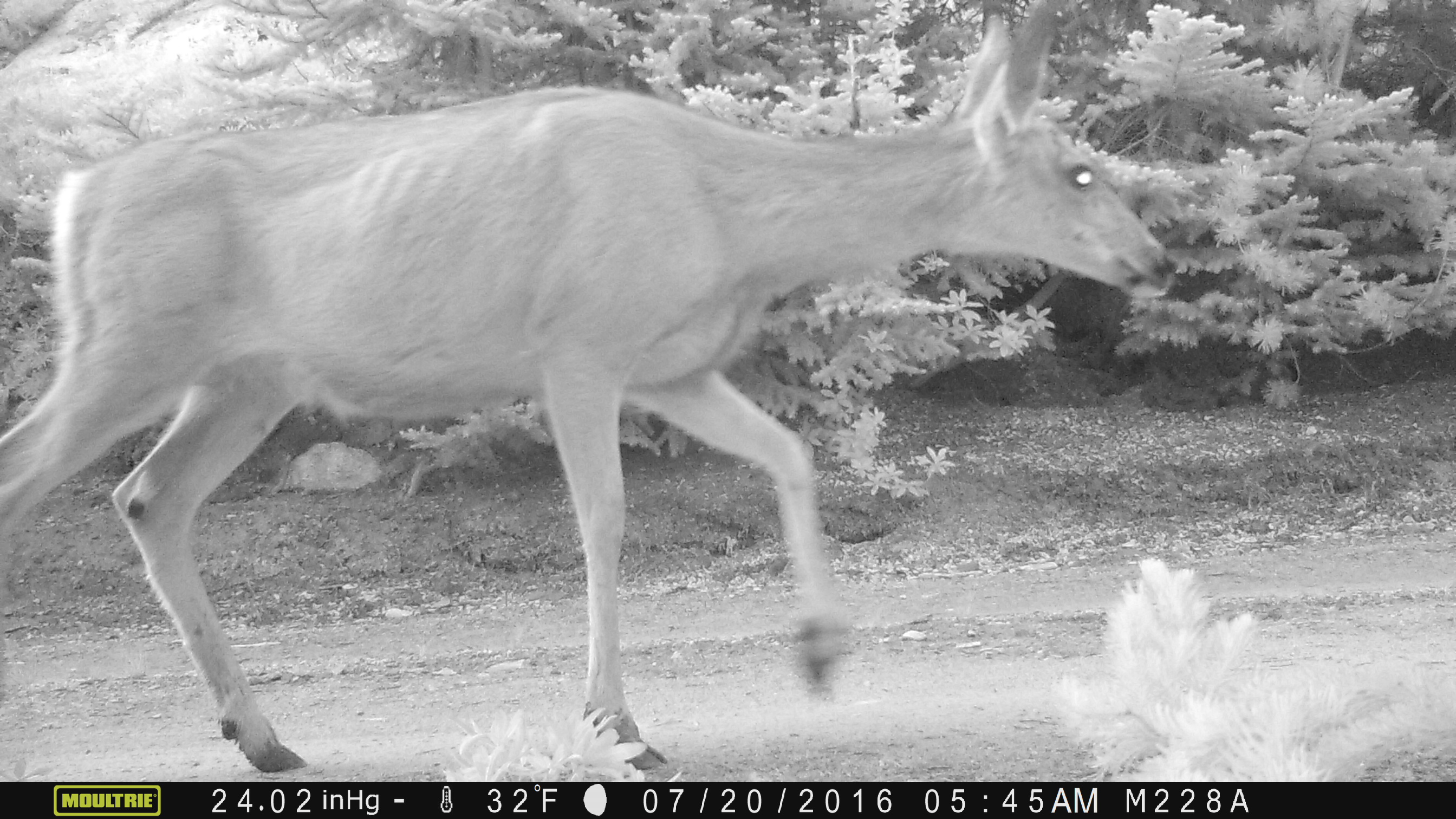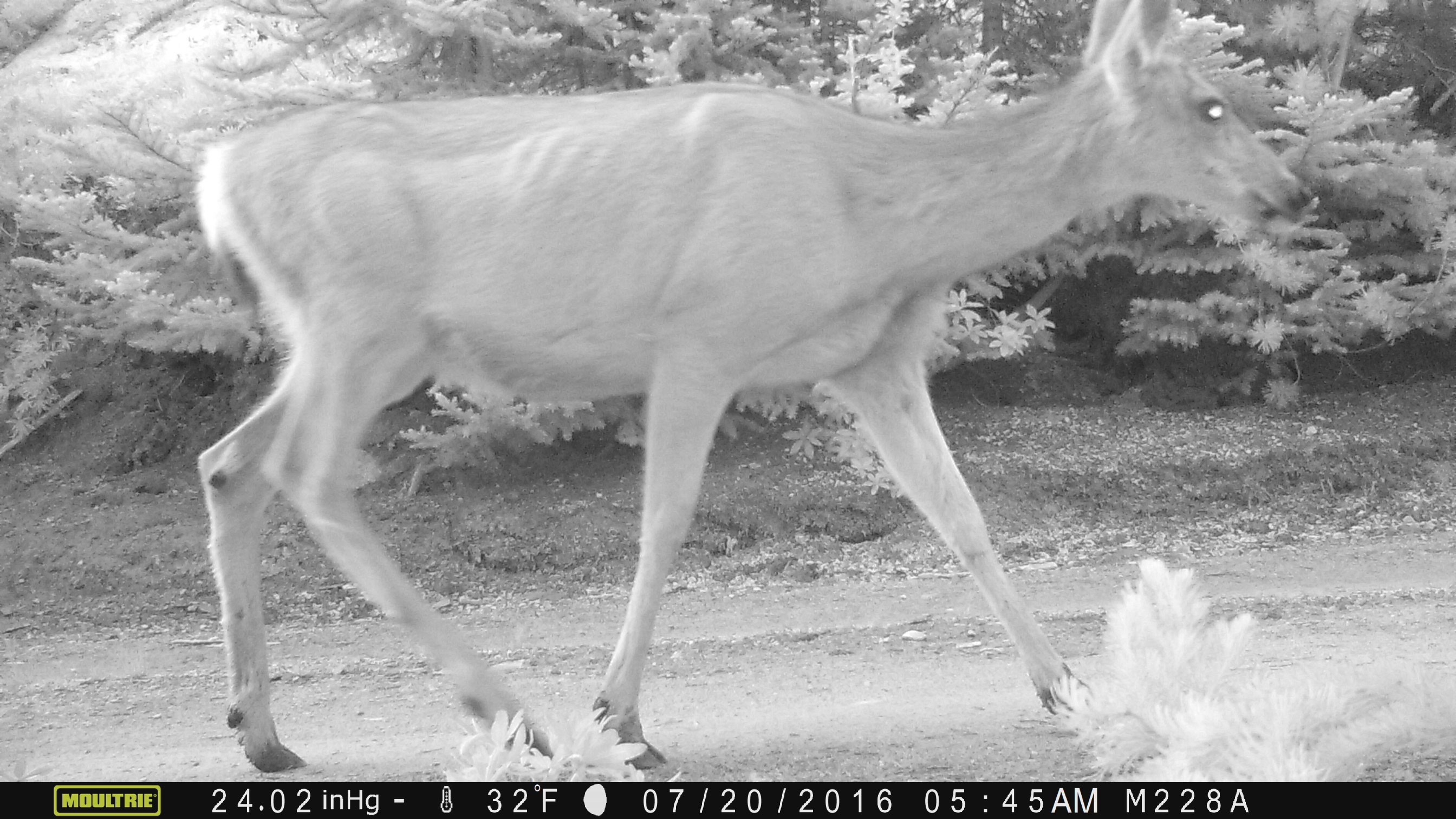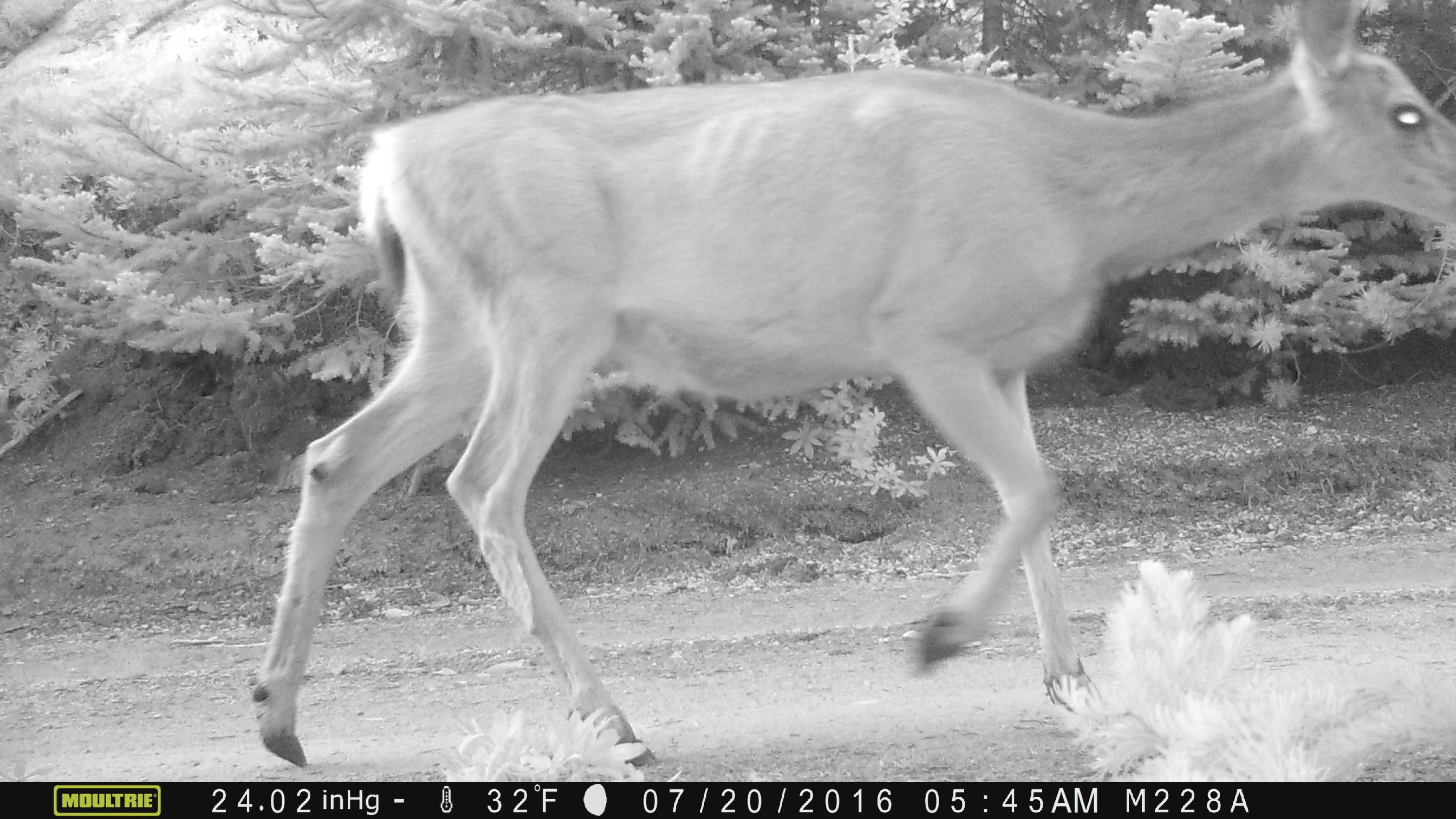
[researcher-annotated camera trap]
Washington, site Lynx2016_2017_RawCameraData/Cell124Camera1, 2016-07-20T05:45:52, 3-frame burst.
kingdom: Animalia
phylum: Chordata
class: Mammalia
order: Artiodactyla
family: Cervidae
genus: Odocoileus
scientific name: Odocoileus hemionus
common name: mule deer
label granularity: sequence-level